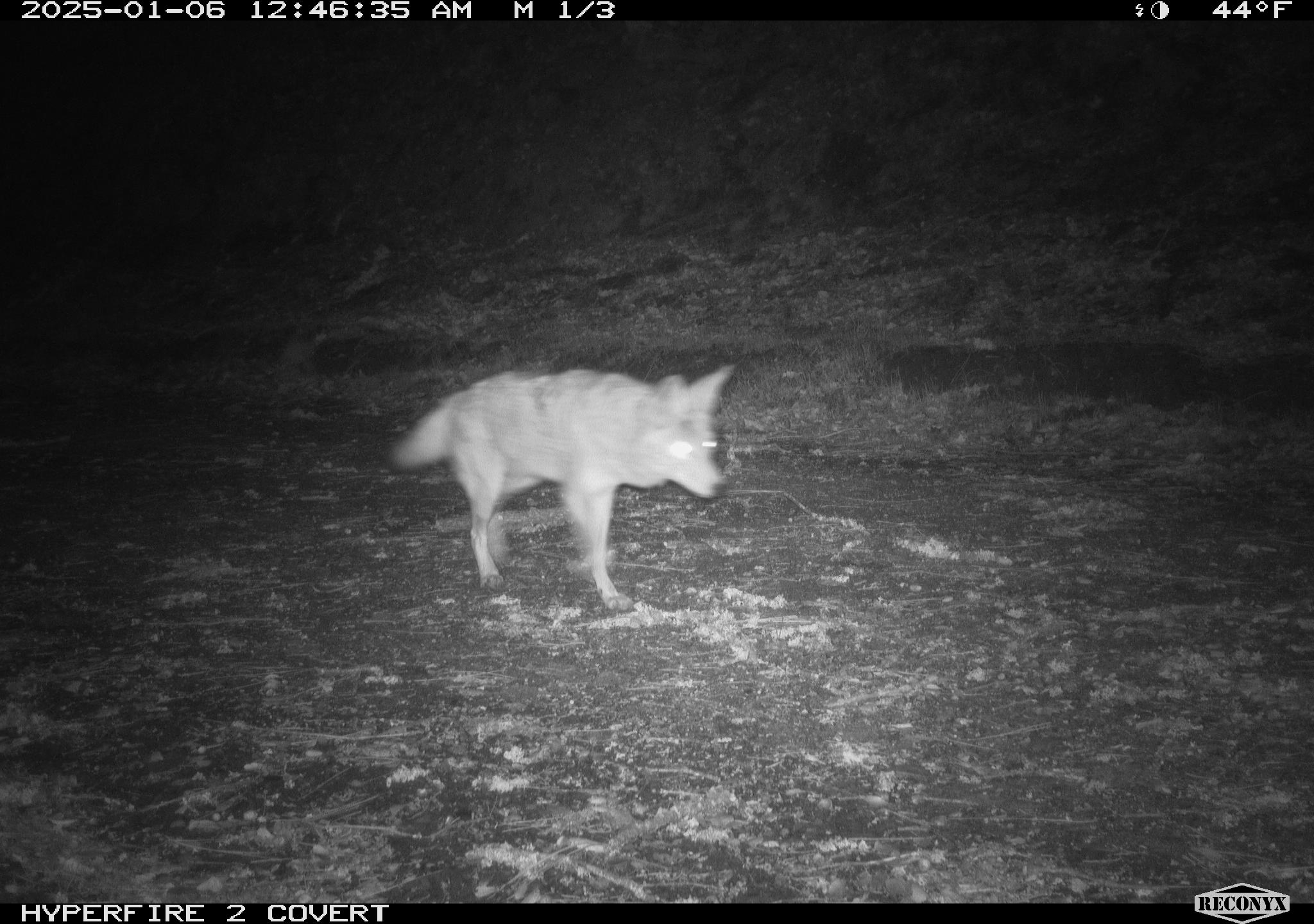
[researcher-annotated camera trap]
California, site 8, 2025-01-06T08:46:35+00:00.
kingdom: Animalia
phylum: Chordata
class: Mammalia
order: Carnivora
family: Canidae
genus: Canis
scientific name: Canis latrans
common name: coyote